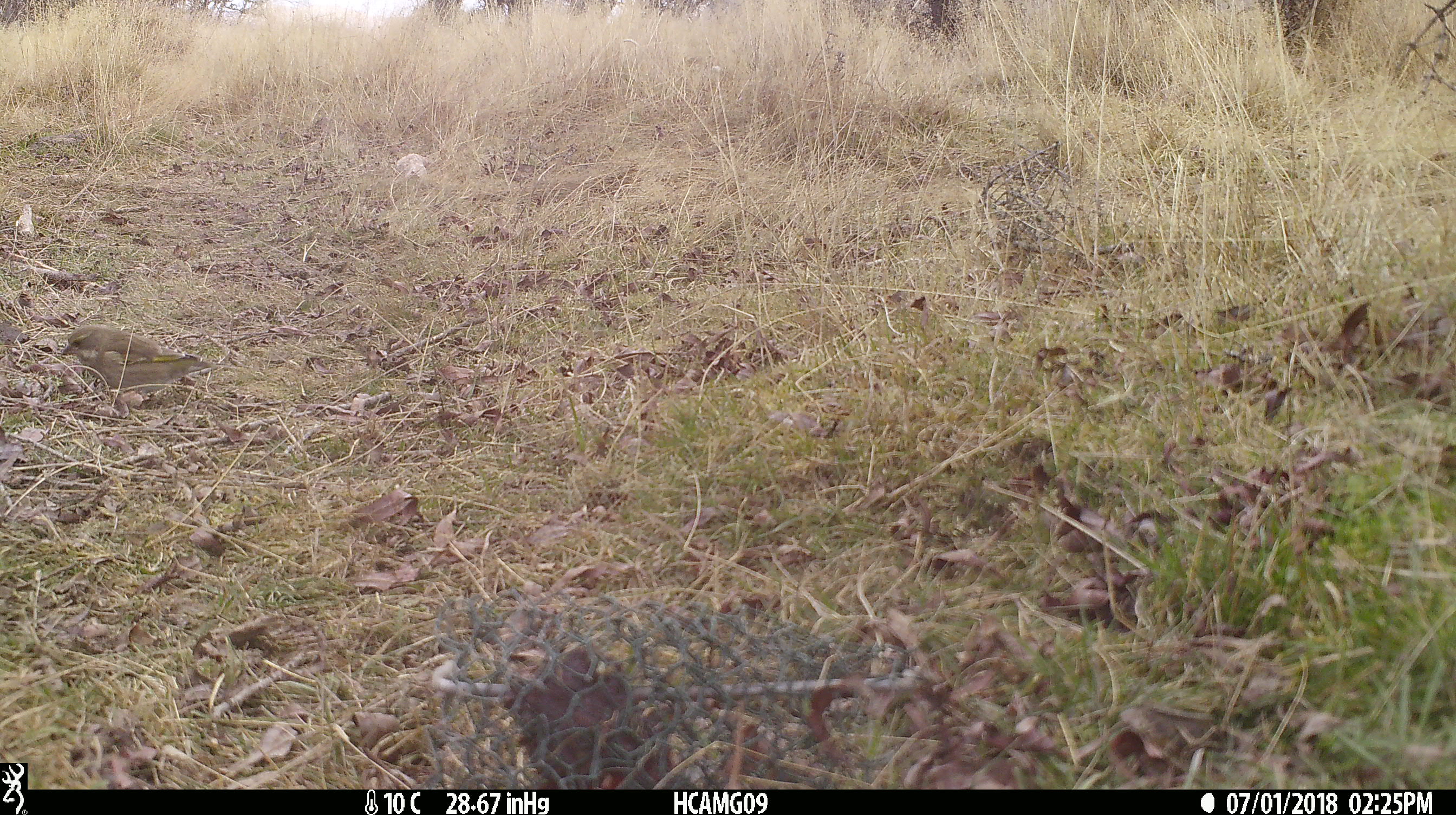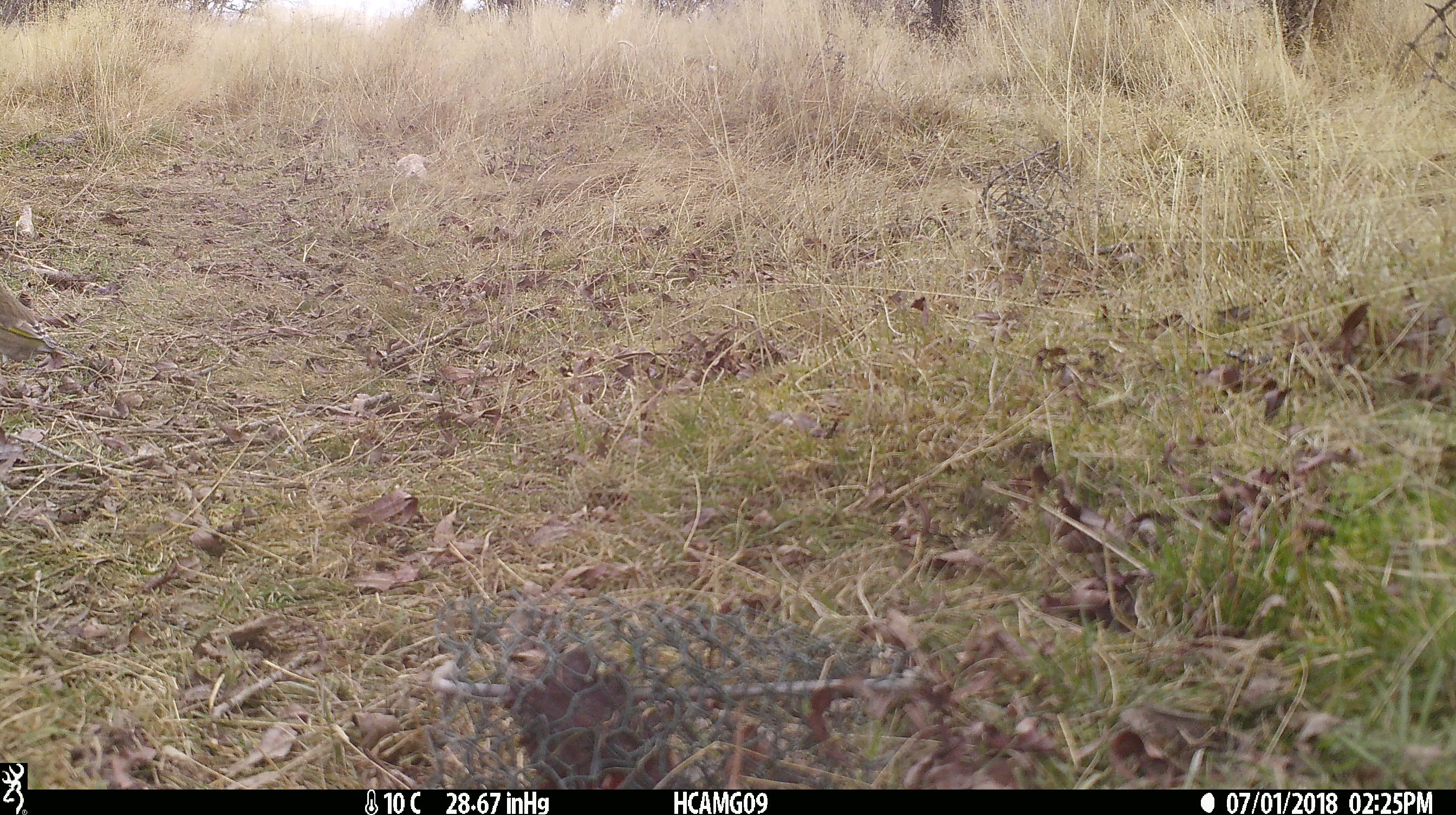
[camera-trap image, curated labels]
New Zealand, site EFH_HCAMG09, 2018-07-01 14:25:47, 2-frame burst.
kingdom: Animalia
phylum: Chordata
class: Aves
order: Passeriformes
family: Fringillidae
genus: Chloris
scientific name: Chloris chloris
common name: greenfinch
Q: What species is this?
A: Greenfinch (Chloris chloris).